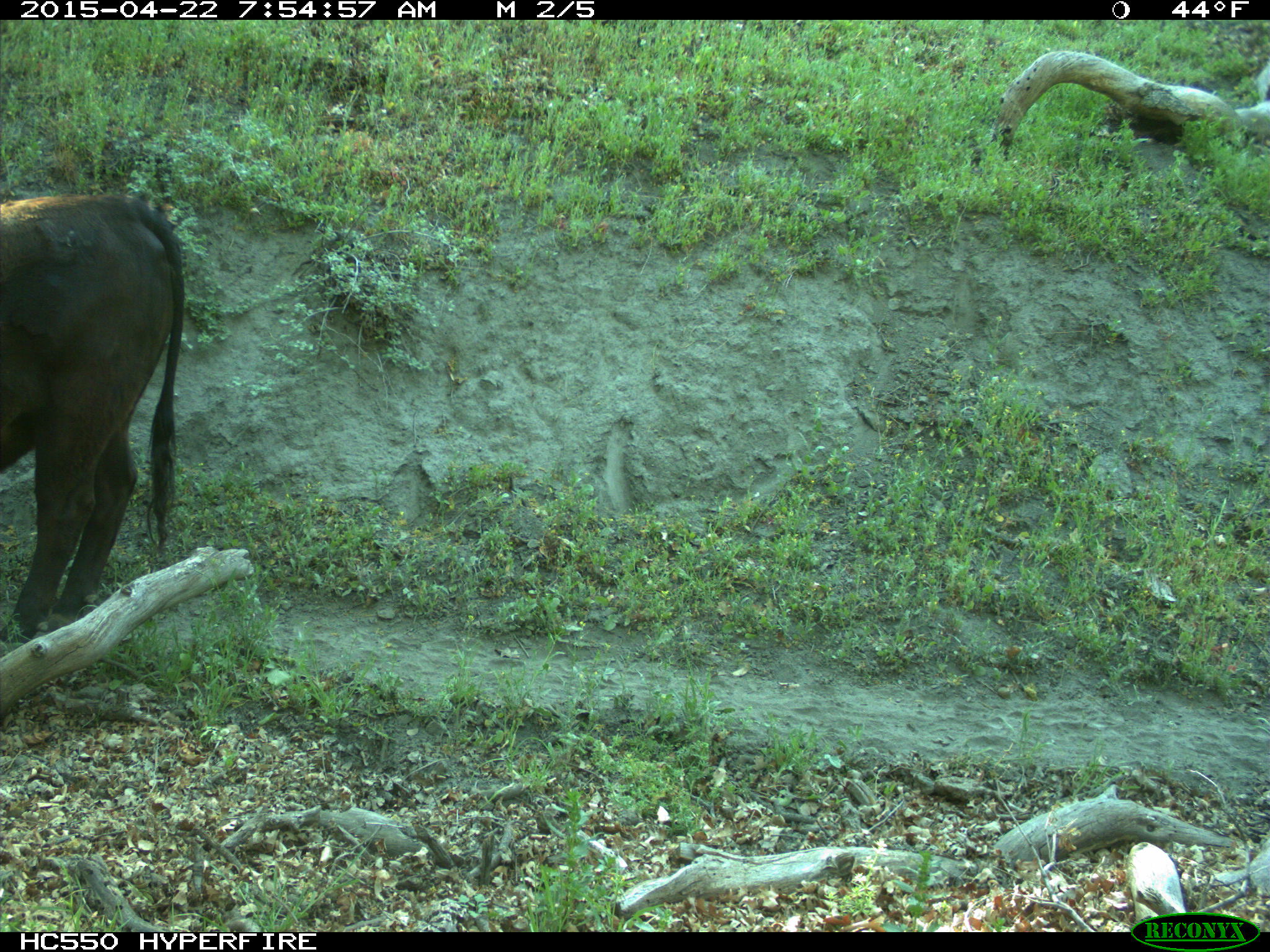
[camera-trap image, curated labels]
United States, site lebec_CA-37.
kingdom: Animalia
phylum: Chordata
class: Mammalia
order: Artiodactyla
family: Bovidae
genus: Bos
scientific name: Bos taurus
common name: domestic cow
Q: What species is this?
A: Bos taurus (domestic cow).